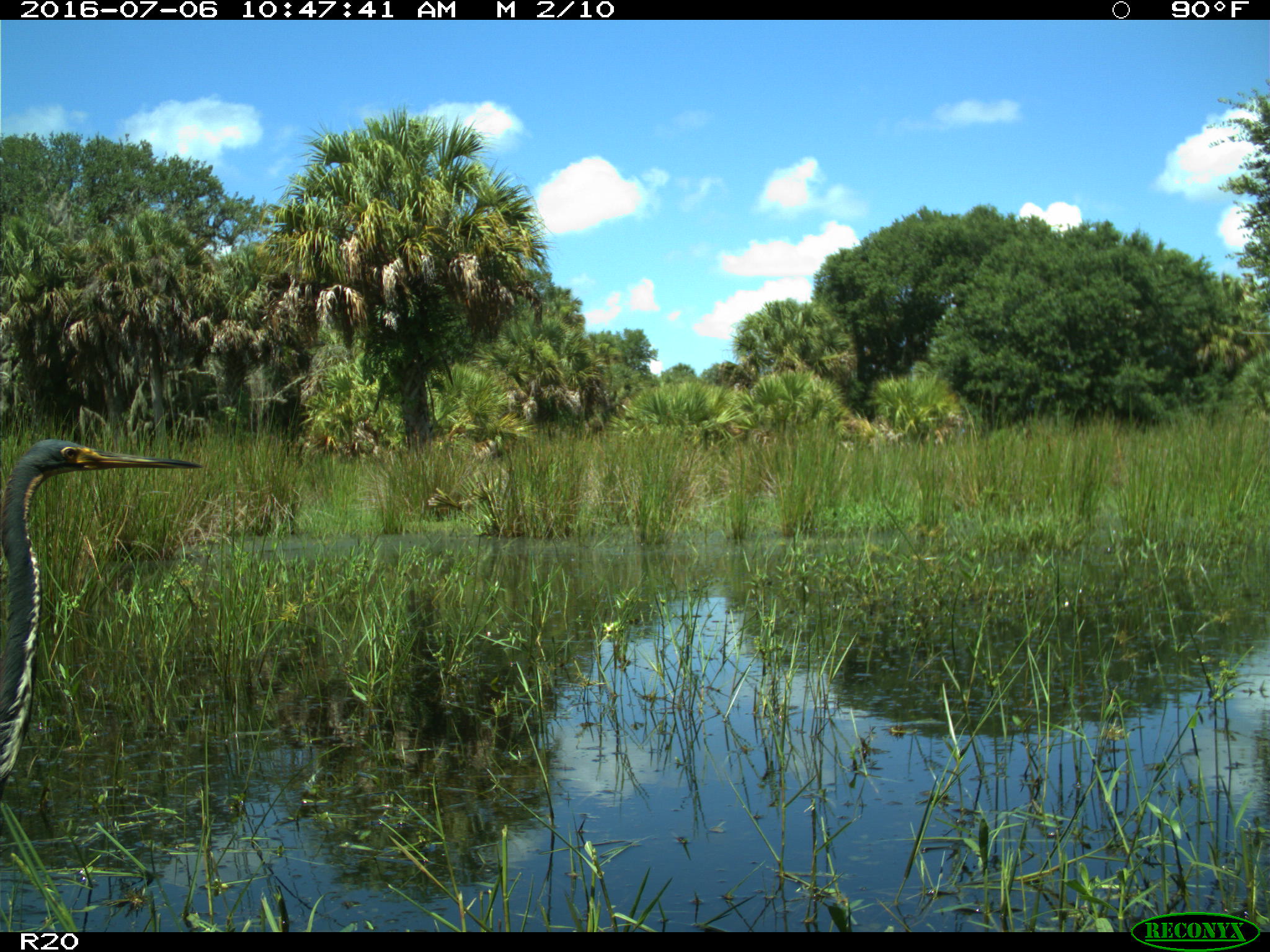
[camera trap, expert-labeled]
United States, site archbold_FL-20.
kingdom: Animalia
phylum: Chordata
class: Aves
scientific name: Aves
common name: birds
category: unidentified bird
Unidentified bird (birds) (Aves).